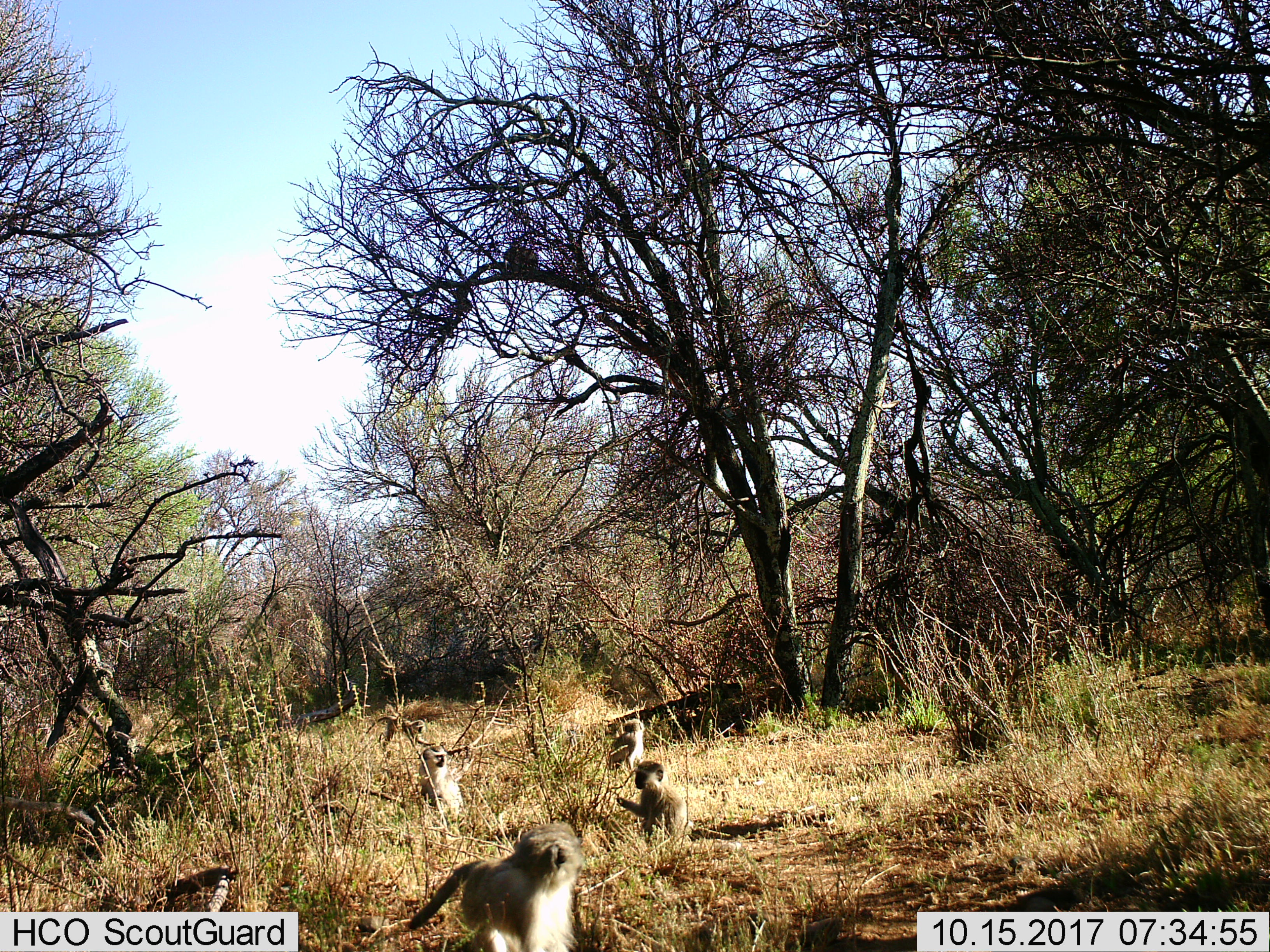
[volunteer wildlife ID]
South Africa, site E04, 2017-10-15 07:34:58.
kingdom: Animalia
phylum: Chordata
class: Mammalia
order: Primates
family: Cercopithecidae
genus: Chlorocebus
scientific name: Chlorocebus pygerythrus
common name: vervet monkey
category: monkeyvervet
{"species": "monkeyvervet (vervet monkey) (Chlorocebus pygerythrus)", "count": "5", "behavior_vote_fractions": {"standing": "50%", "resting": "40%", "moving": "80%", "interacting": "20%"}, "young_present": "50%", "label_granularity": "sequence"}